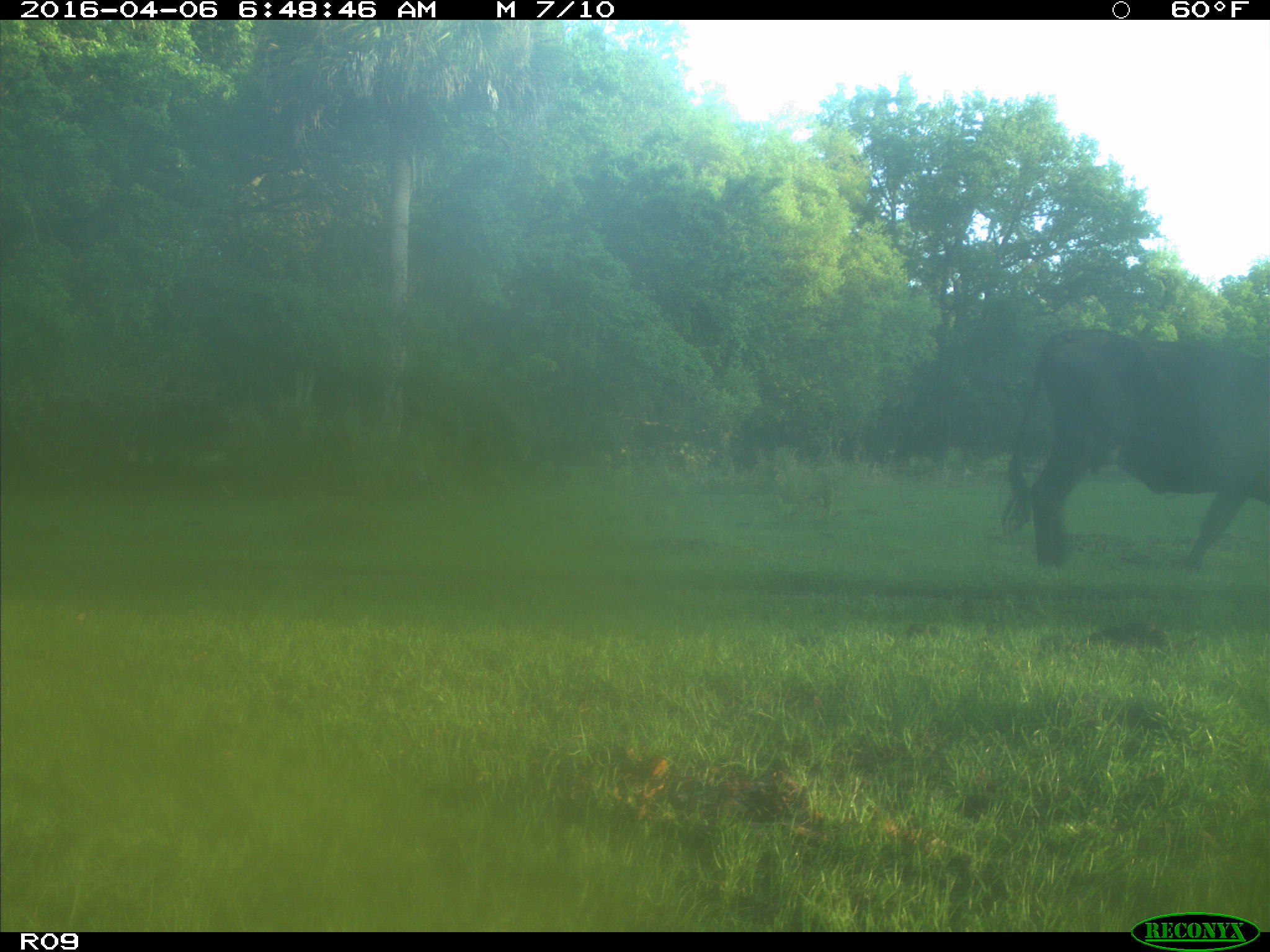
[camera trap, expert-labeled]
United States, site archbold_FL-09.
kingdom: Animalia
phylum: Chordata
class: Mammalia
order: Artiodactyla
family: Bovidae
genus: Bos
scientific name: Bos taurus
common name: domestic cow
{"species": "Bos taurus (domestic cow)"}